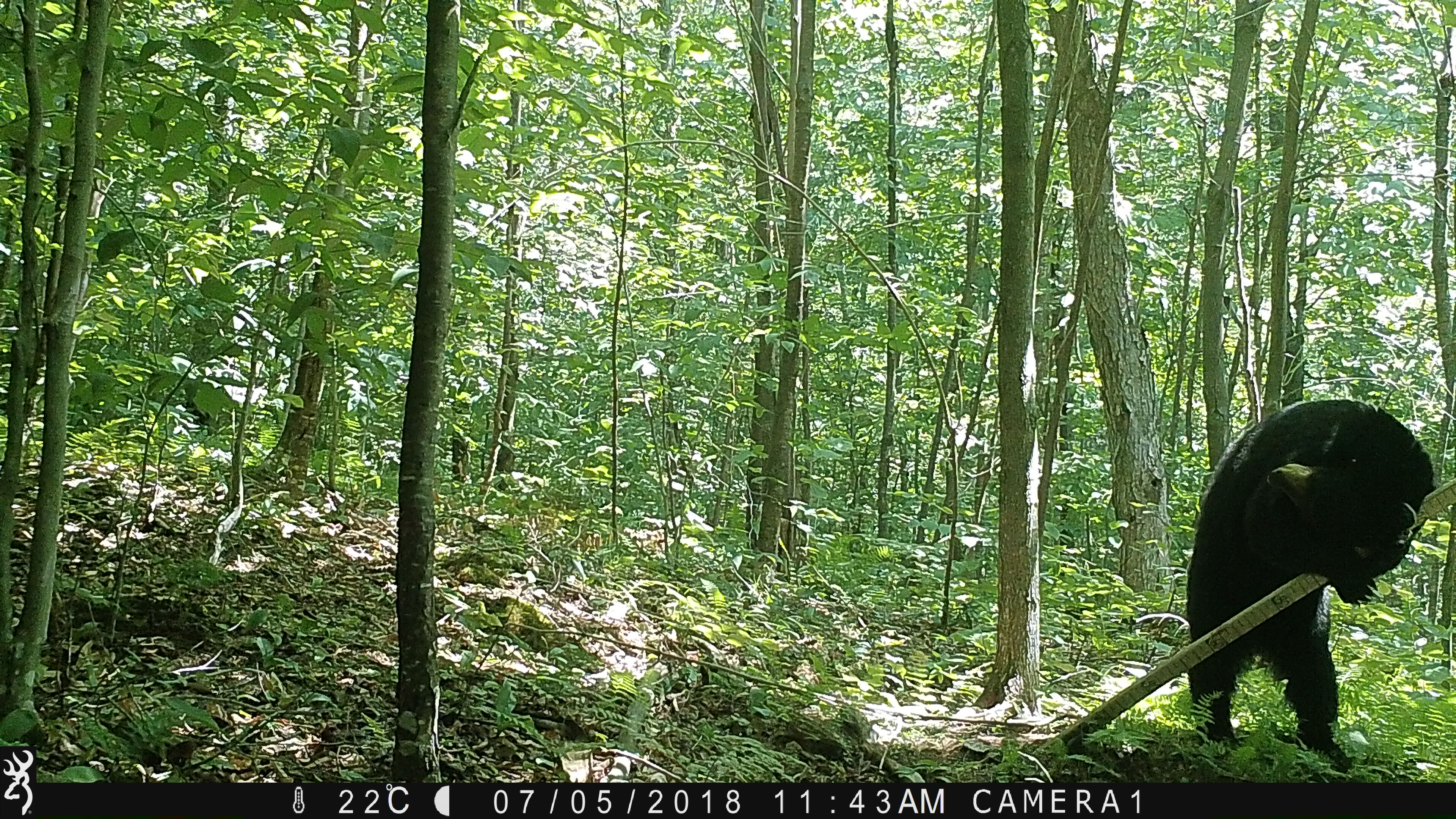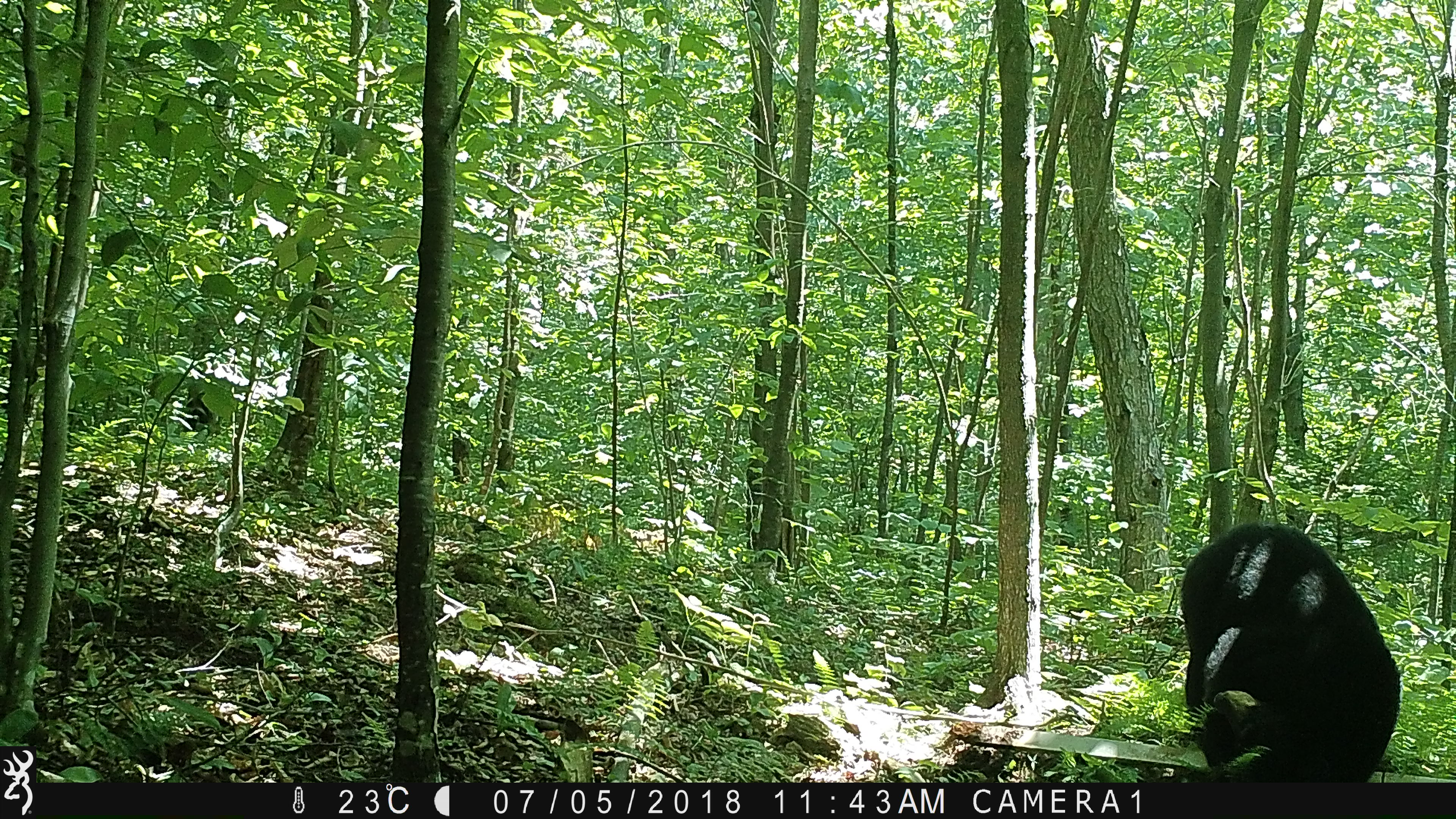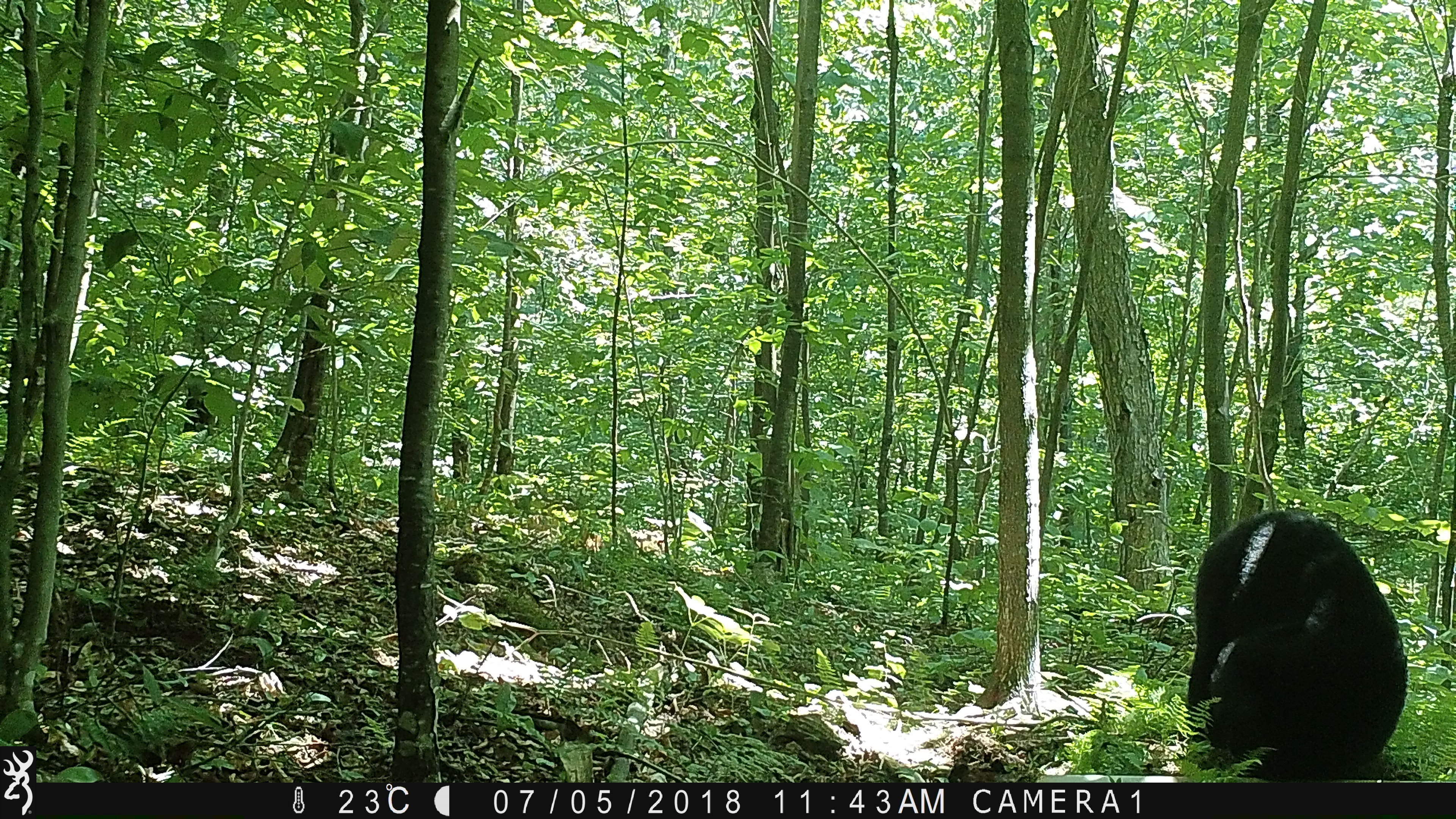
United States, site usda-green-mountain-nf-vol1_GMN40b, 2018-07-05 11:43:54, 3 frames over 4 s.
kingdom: Animalia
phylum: Chordata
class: Mammalia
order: Carnivora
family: Ursidae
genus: Ursus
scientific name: Ursus americanus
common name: black bear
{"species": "black bear (Ursus americanus)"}